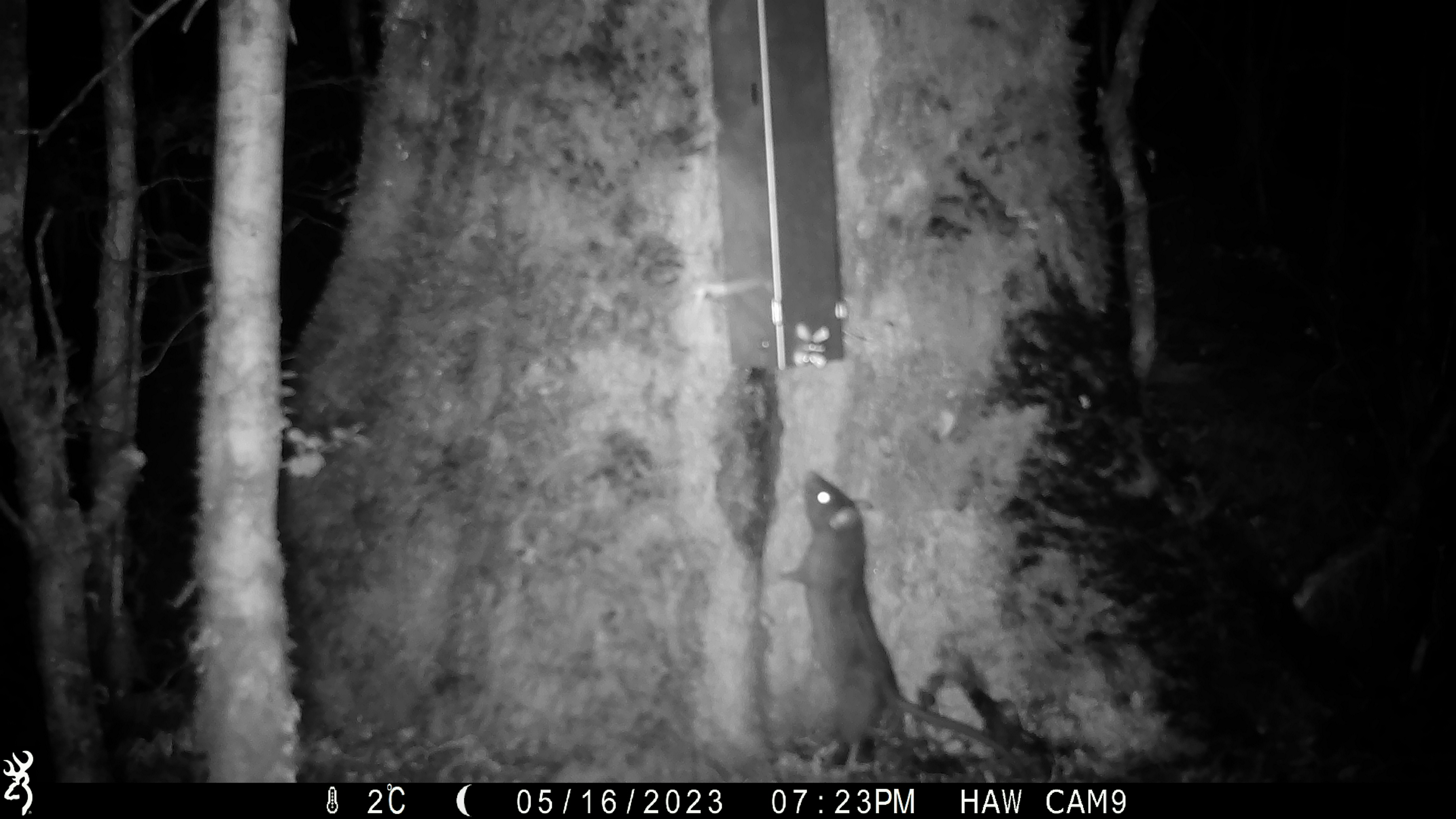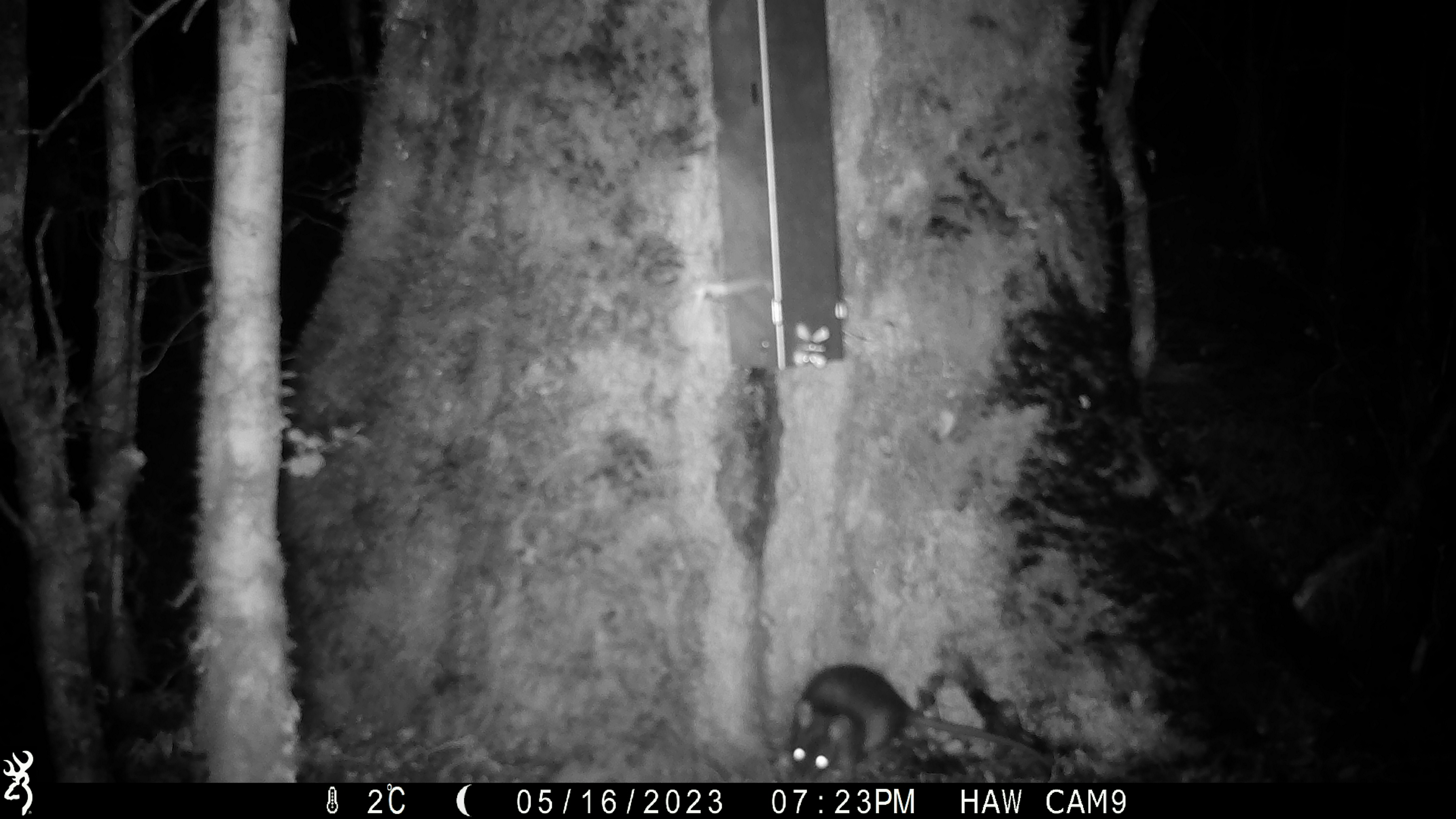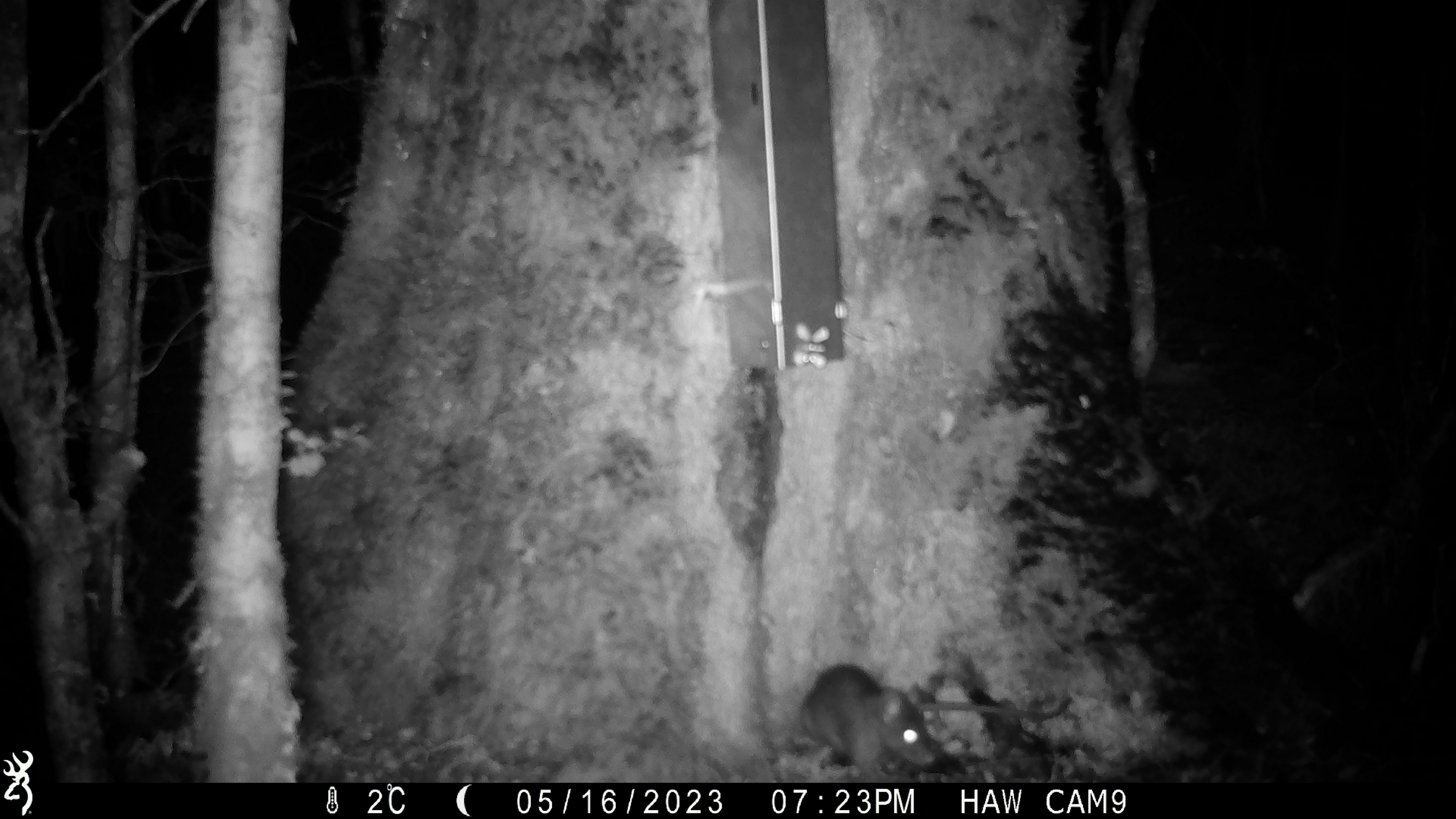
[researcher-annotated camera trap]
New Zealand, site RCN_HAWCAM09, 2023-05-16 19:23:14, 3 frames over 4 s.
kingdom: Animalia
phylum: Chordata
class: Mammalia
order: Rodentia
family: Muridae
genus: Rattus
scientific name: Rattus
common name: rat